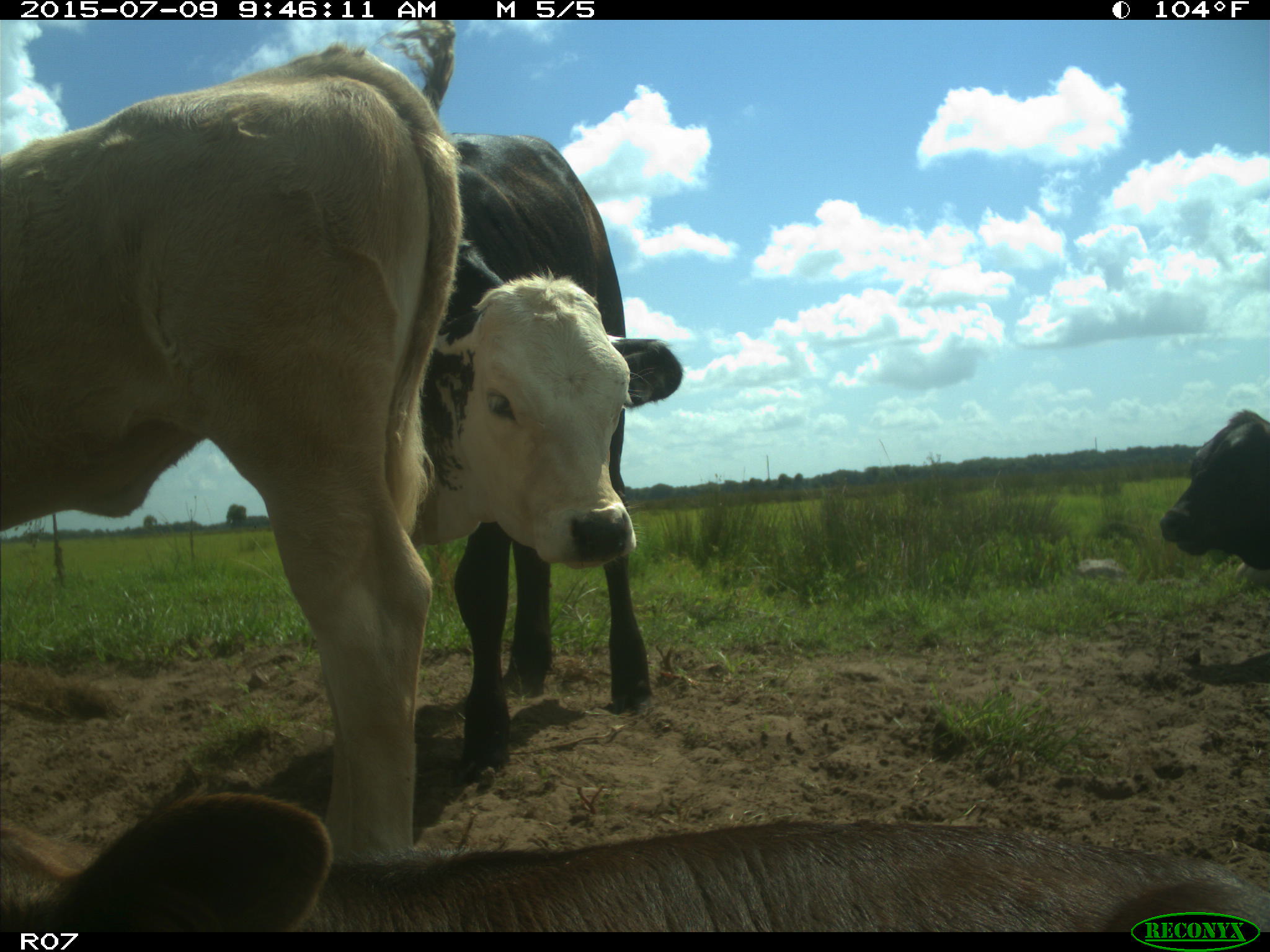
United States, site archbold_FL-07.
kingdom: Animalia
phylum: Chordata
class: Mammalia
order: Artiodactyla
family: Bovidae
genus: Bos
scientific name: Bos taurus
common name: domestic cow